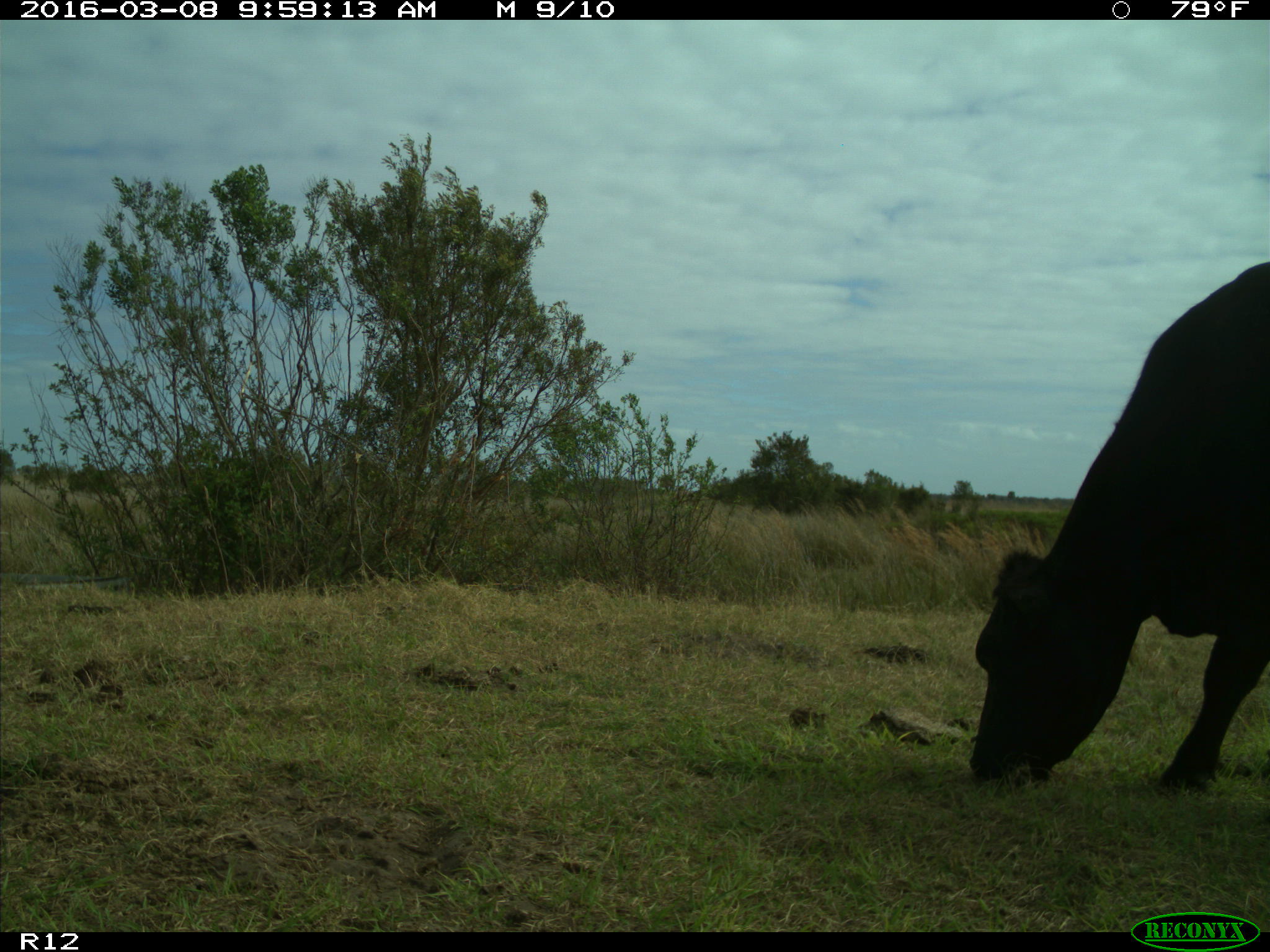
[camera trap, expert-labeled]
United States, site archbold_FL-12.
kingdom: Animalia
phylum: Chordata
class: Mammalia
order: Artiodactyla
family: Bovidae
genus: Bos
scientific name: Bos taurus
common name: domestic cow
Bos taurus (domestic cow).